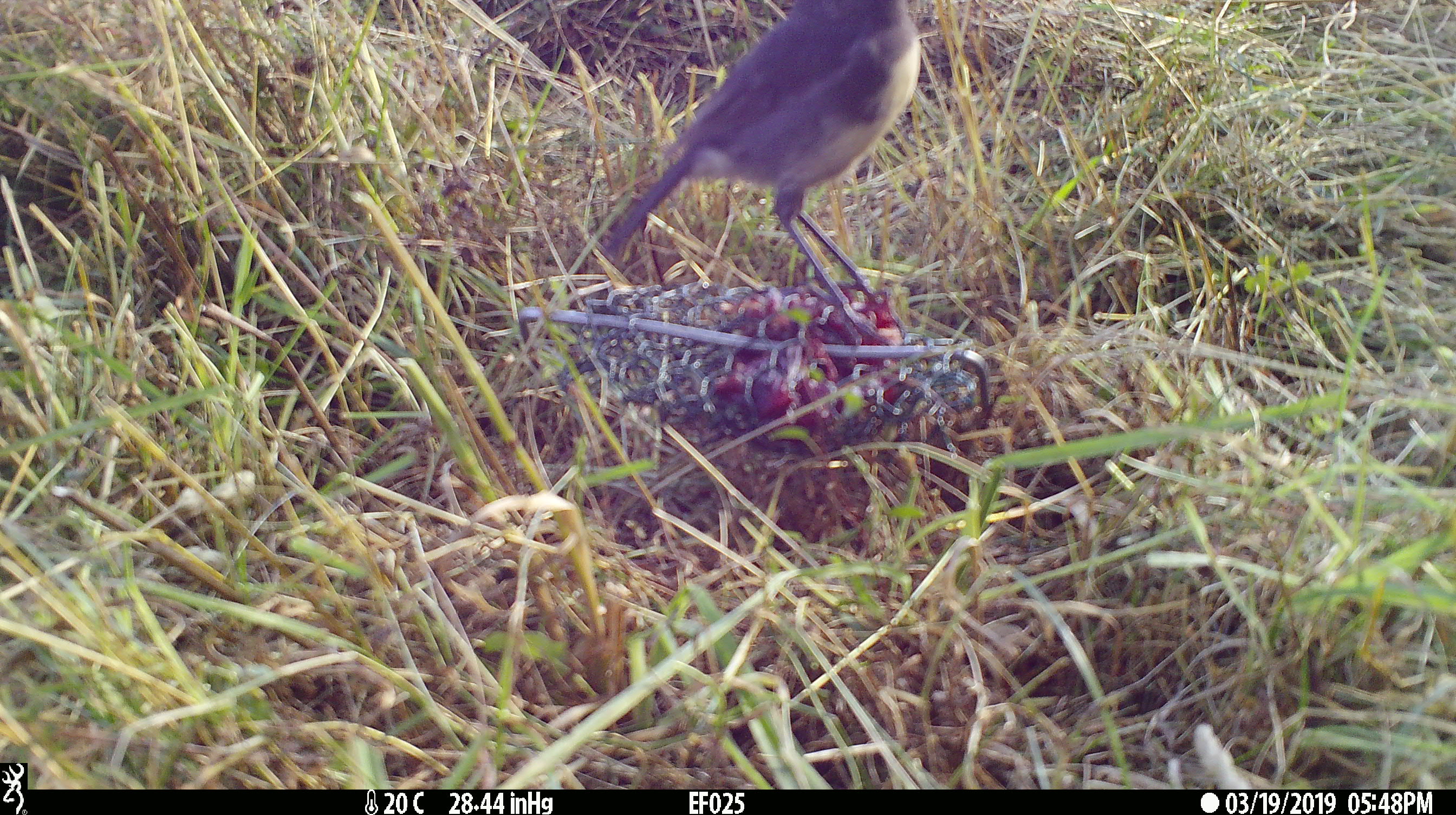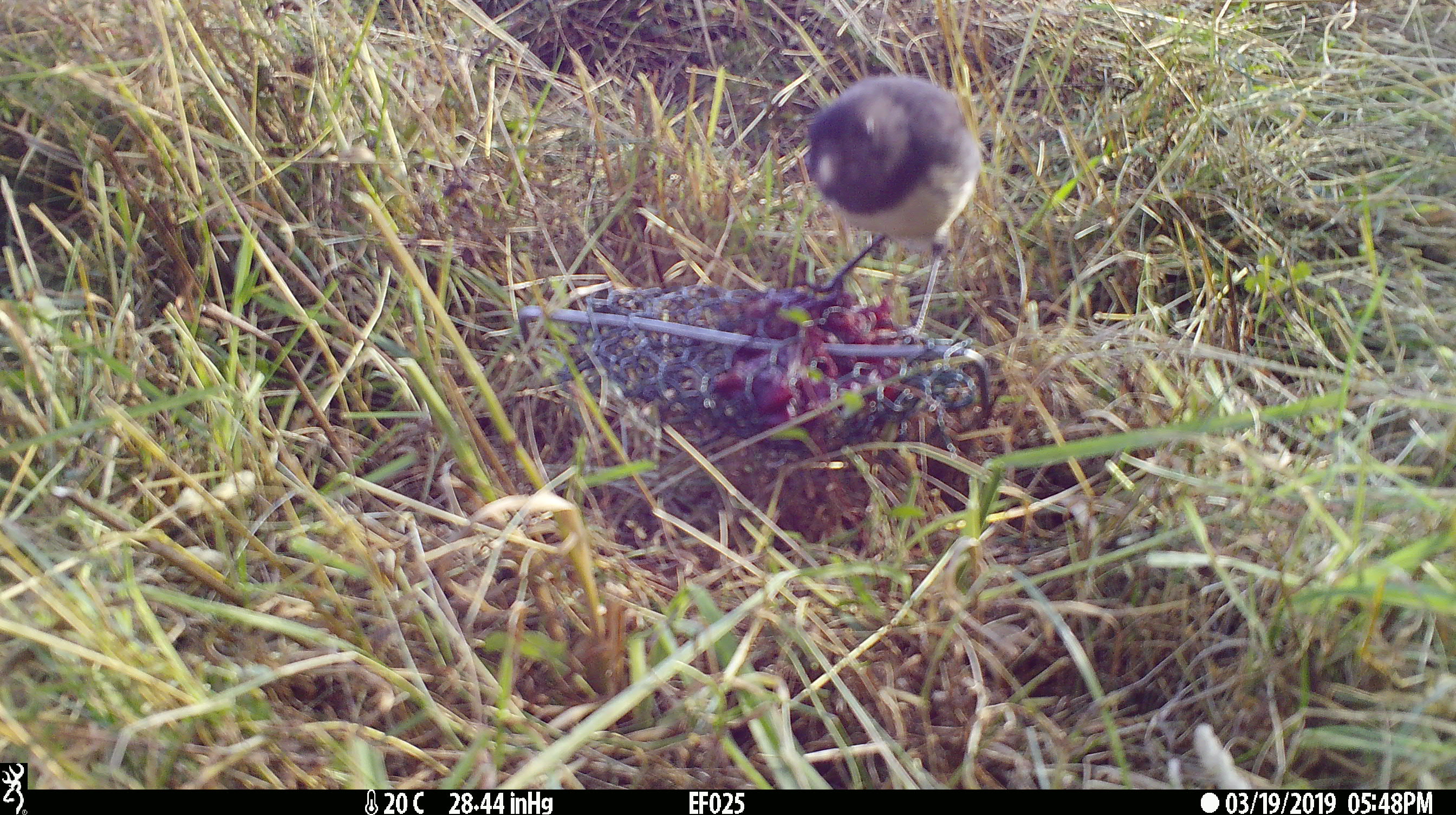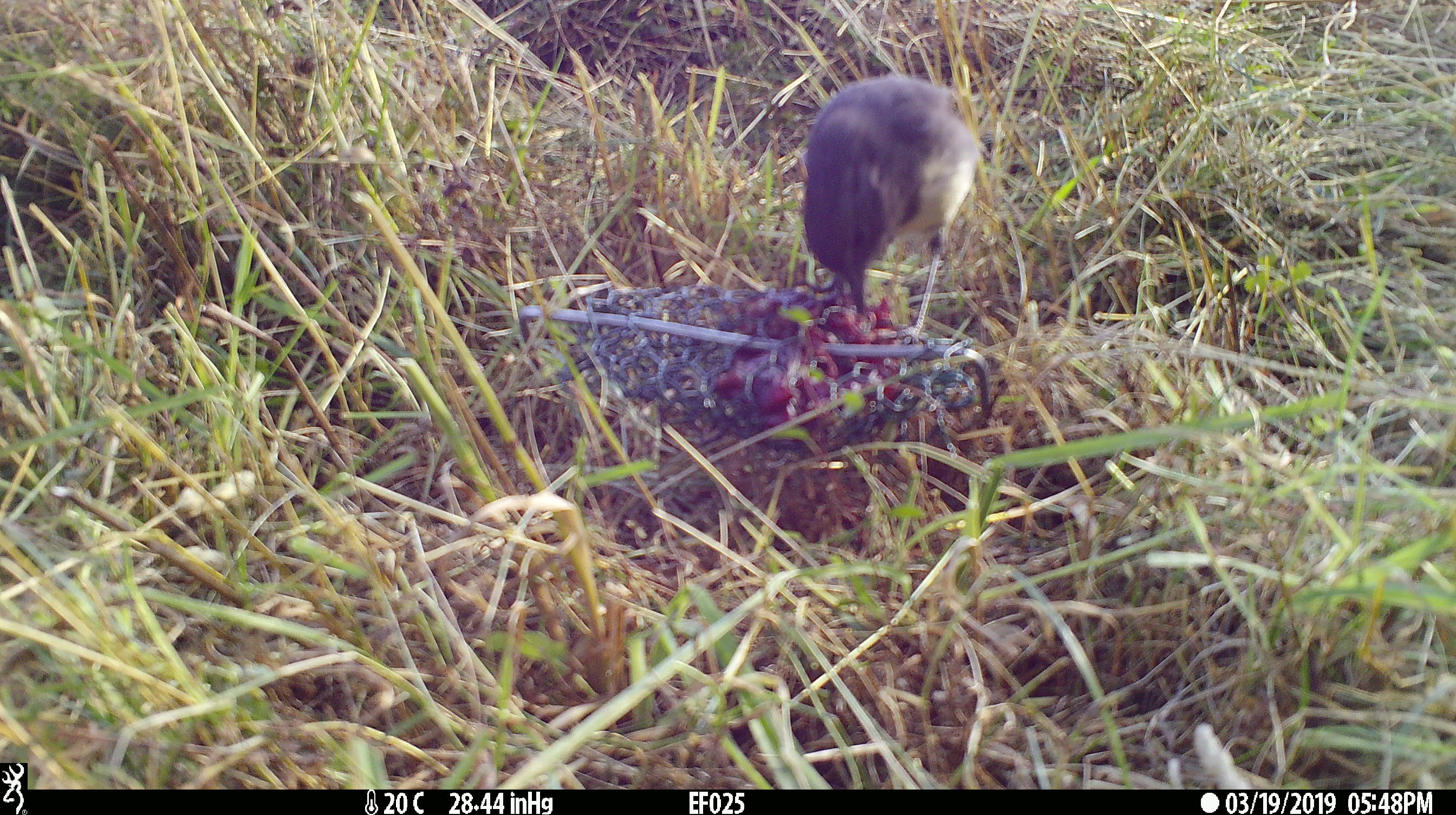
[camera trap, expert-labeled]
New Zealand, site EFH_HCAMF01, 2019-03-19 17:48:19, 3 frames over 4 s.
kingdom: Animalia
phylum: Chordata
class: Aves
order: Passeriformes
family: Petroicidae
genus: Petroica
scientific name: Petroica australis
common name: new zealand robin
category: robin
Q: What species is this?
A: Robin (new zealand robin) (Petroica australis).